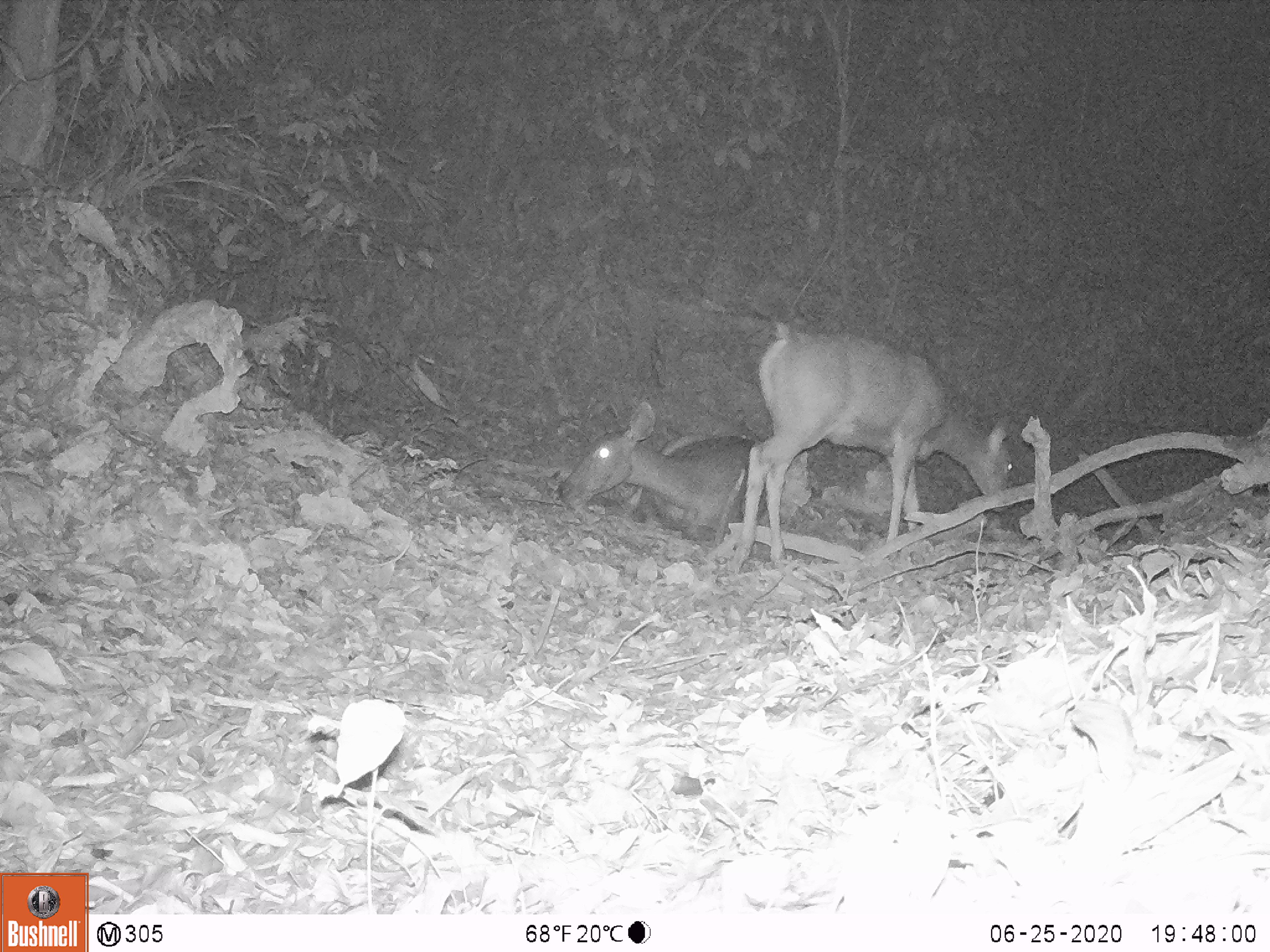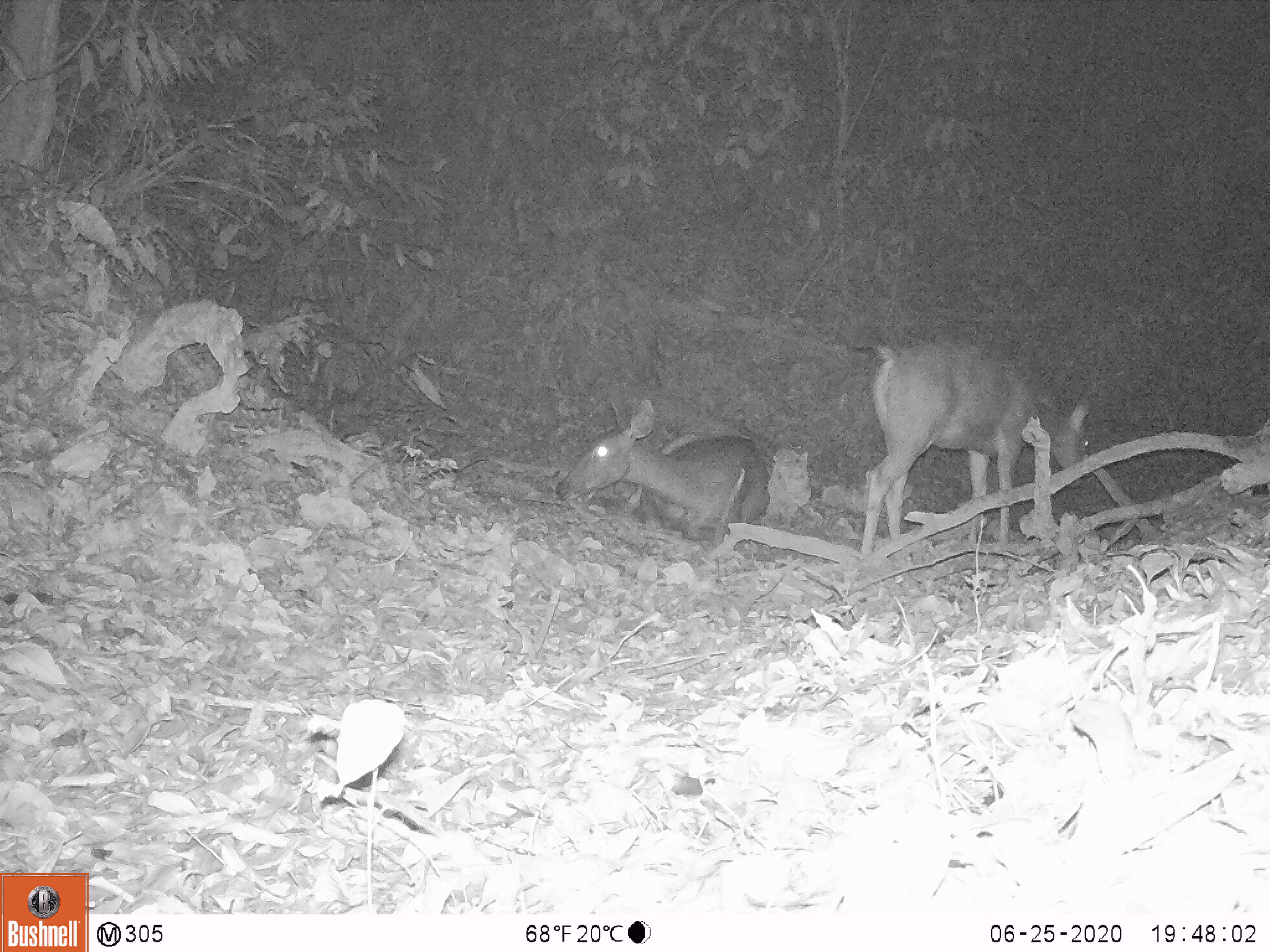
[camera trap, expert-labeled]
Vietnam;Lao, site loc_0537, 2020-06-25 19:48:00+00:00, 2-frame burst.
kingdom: Animalia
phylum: Chordata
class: Mammalia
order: Artiodactyla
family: Cervidae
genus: Rusa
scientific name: Rusa unicolor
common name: sambar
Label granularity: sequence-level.